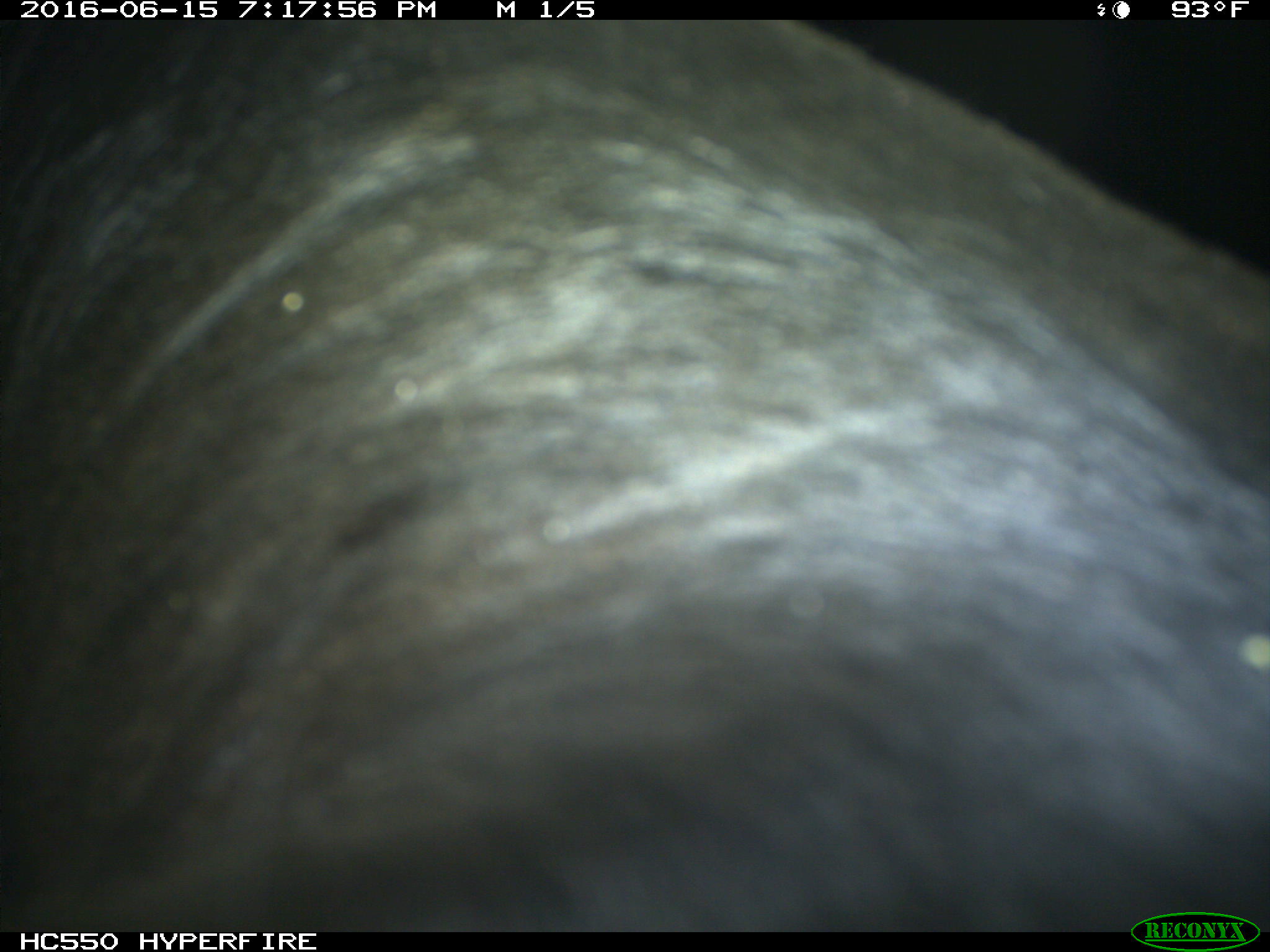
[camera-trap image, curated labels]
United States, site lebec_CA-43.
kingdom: Animalia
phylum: Chordata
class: Mammalia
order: Artiodactyla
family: Bovidae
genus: Bos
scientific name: Bos taurus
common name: domestic cow